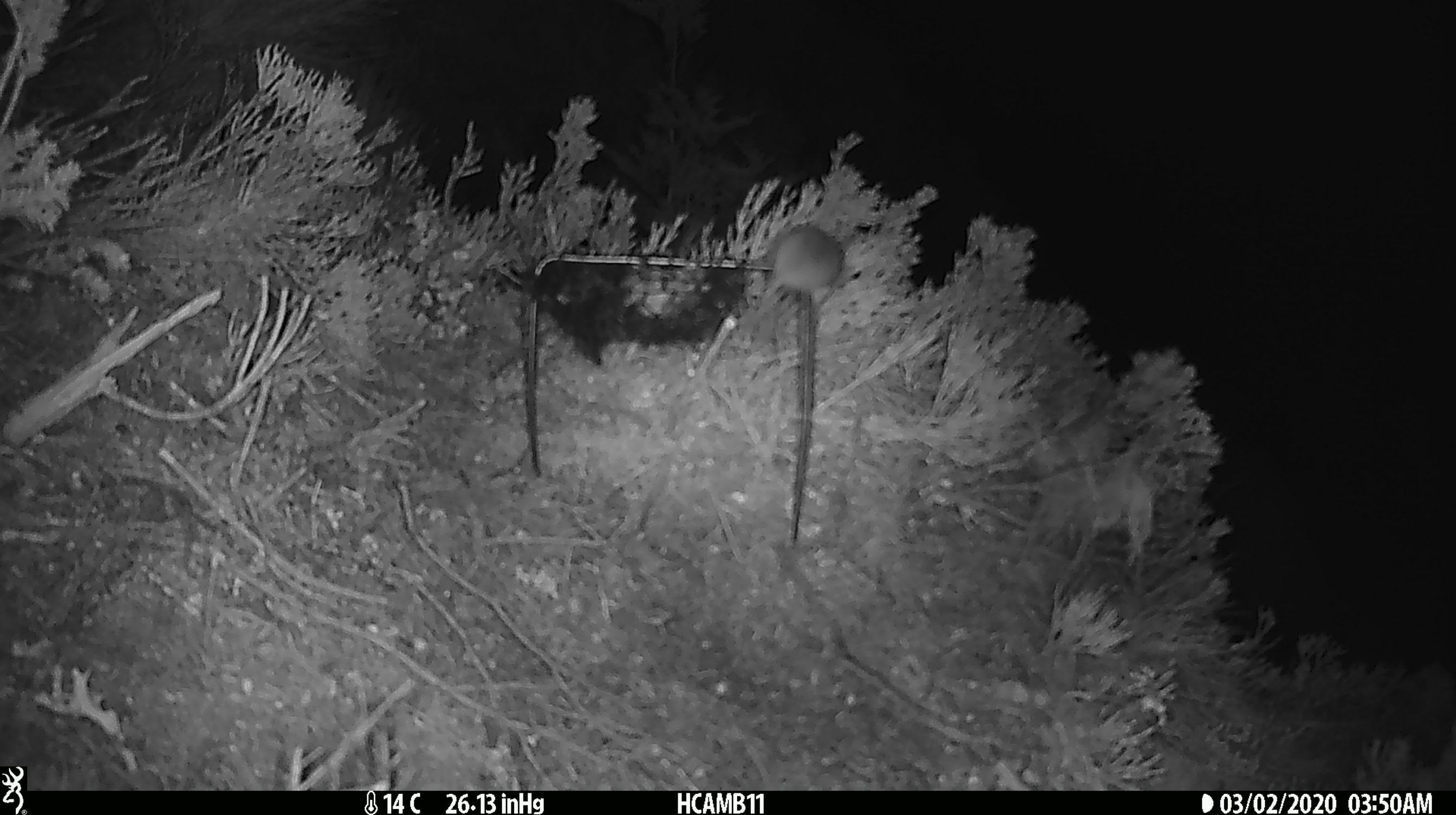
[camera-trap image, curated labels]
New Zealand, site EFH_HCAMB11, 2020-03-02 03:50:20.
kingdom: Animalia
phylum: Chordata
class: Mammalia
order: Rodentia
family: Muridae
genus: Mus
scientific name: Mus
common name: mouse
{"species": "mouse (Mus)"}